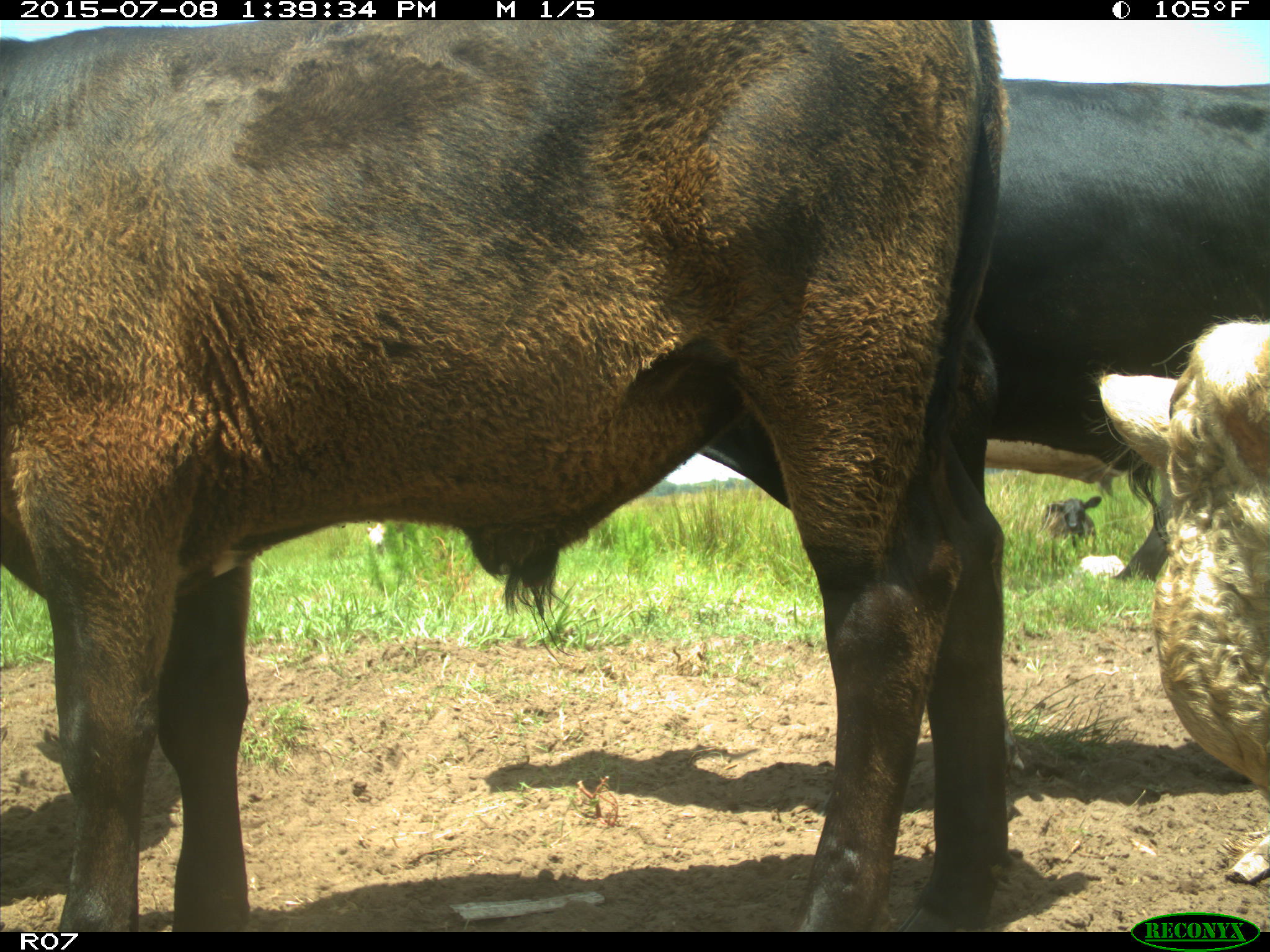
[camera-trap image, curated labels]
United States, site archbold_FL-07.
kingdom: Animalia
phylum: Chordata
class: Mammalia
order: Artiodactyla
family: Bovidae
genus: Bos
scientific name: Bos taurus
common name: domestic cow